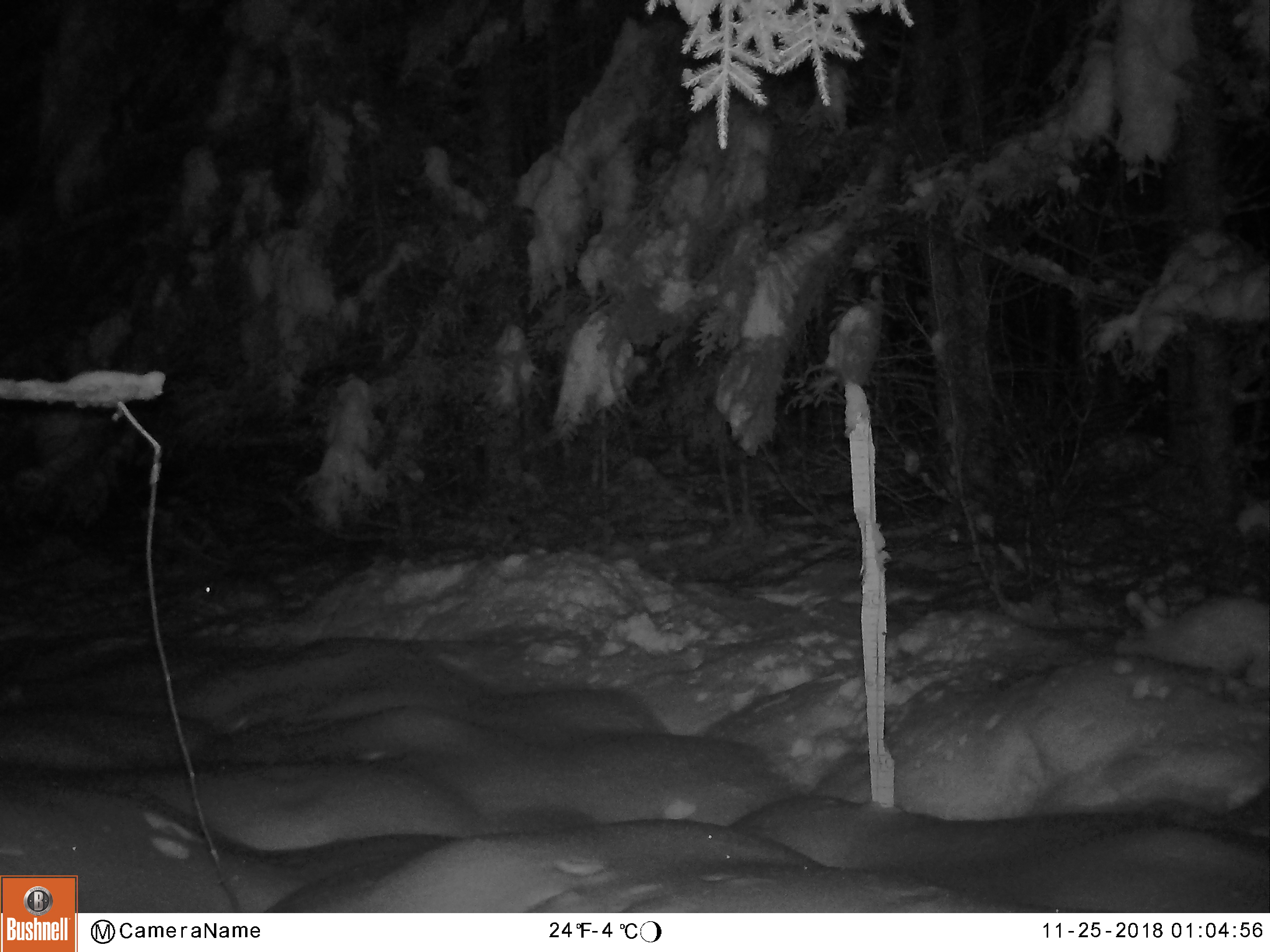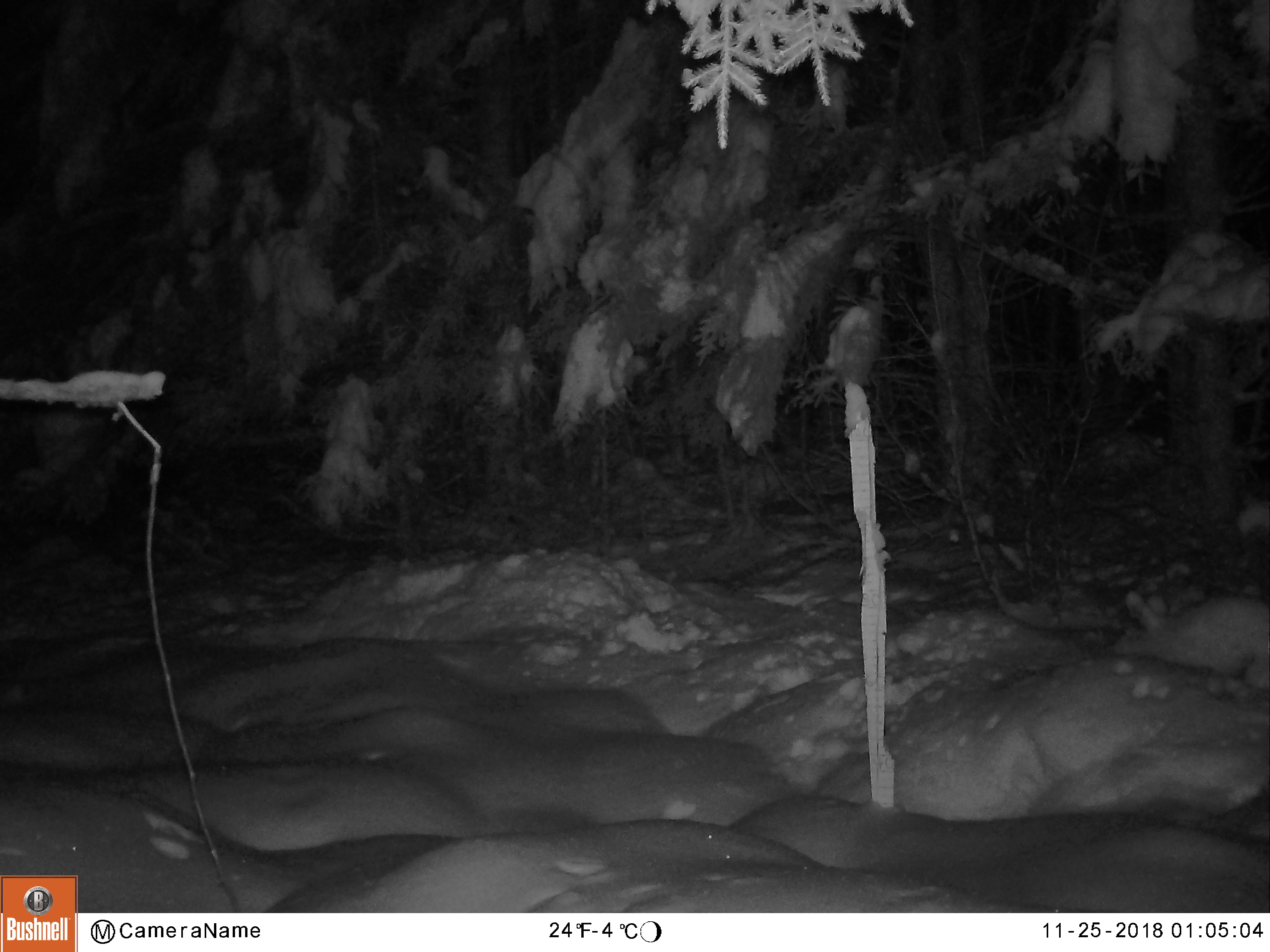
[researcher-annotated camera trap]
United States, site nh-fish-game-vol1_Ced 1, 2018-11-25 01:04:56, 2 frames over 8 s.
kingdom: Animalia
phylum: Chordata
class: Mammalia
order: Lagomorpha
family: Leporidae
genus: Lepus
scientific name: Lepus americanus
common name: snowshoe hare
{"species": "snowshoe hare (Lepus americanus)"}